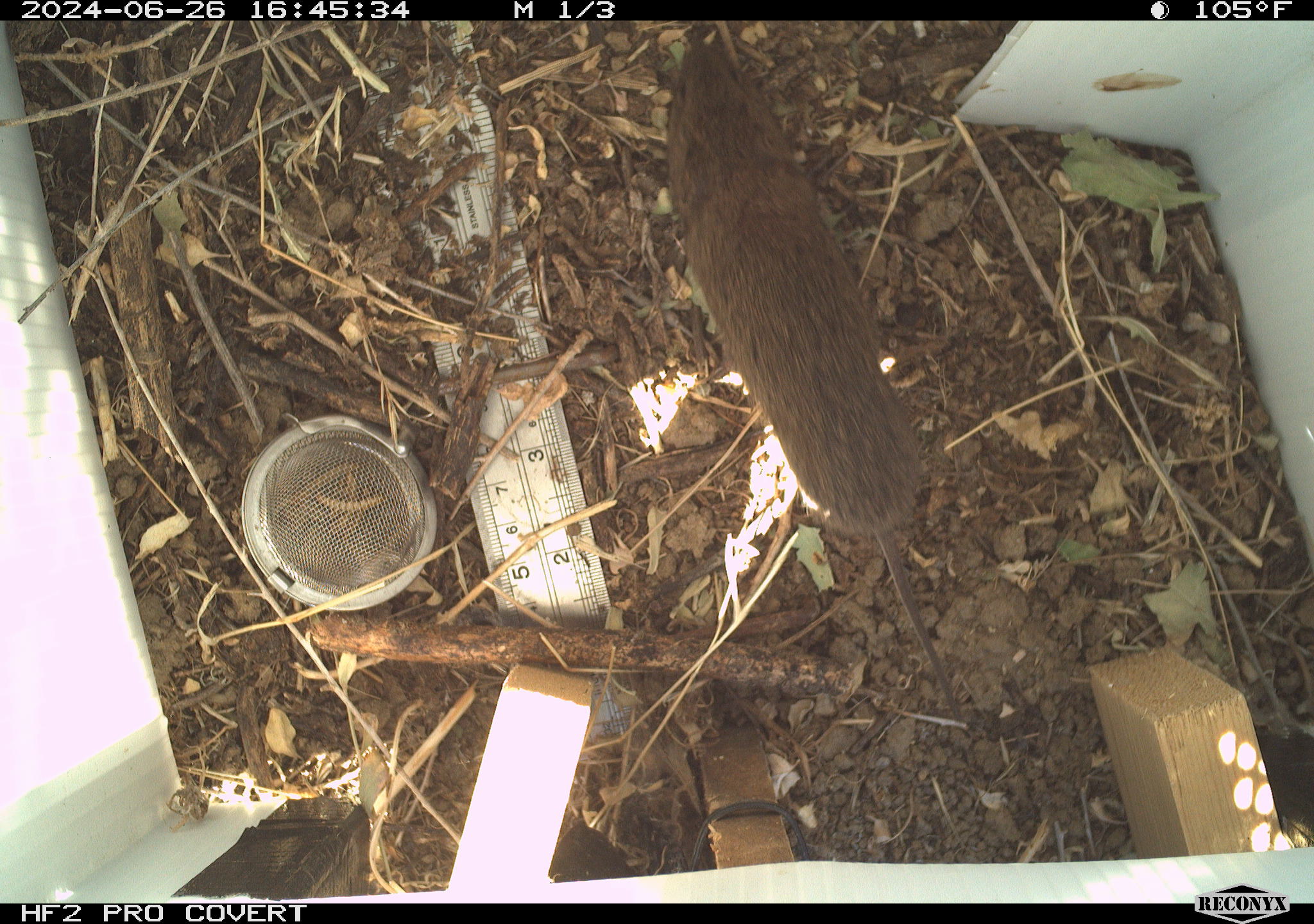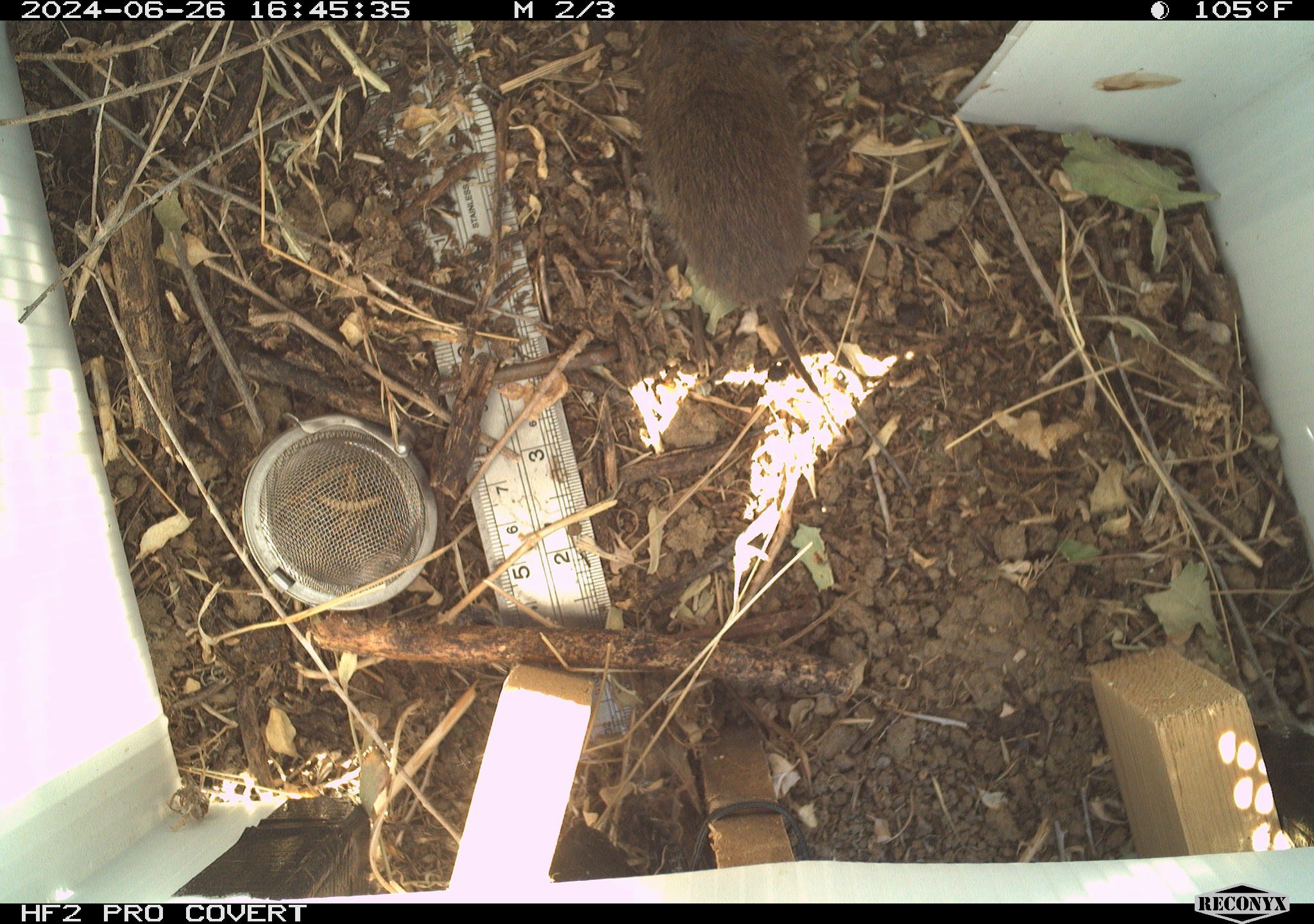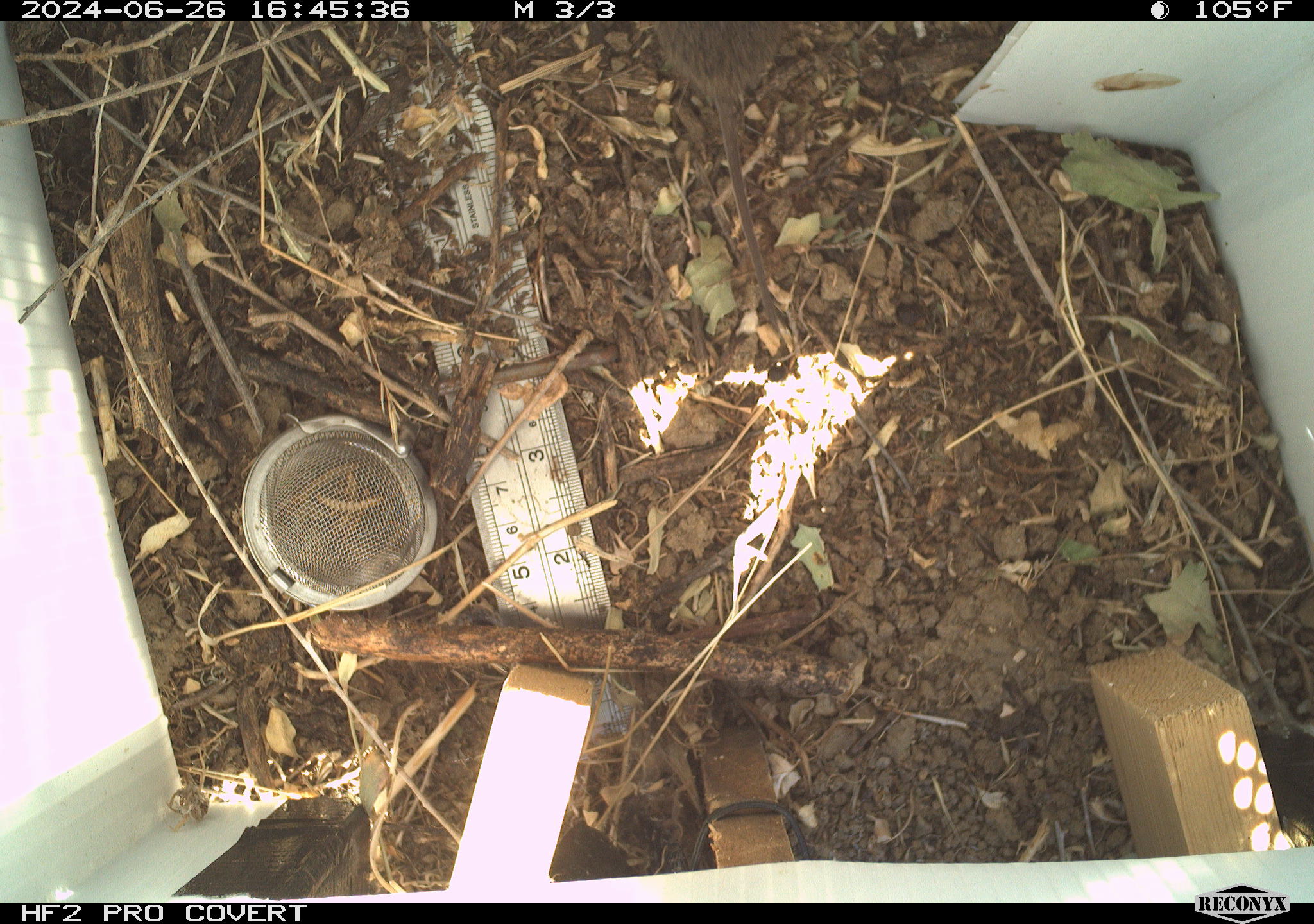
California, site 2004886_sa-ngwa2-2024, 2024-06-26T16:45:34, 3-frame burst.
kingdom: Animalia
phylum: Chordata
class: Mammalia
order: Rodentia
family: Cricetidae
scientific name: Arvicolinae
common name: voles, lemmings, and muskrats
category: arvicolinae subfamily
Arvicolinae subfamily (voles, lemmings, and muskrats) (Arvicolinae).